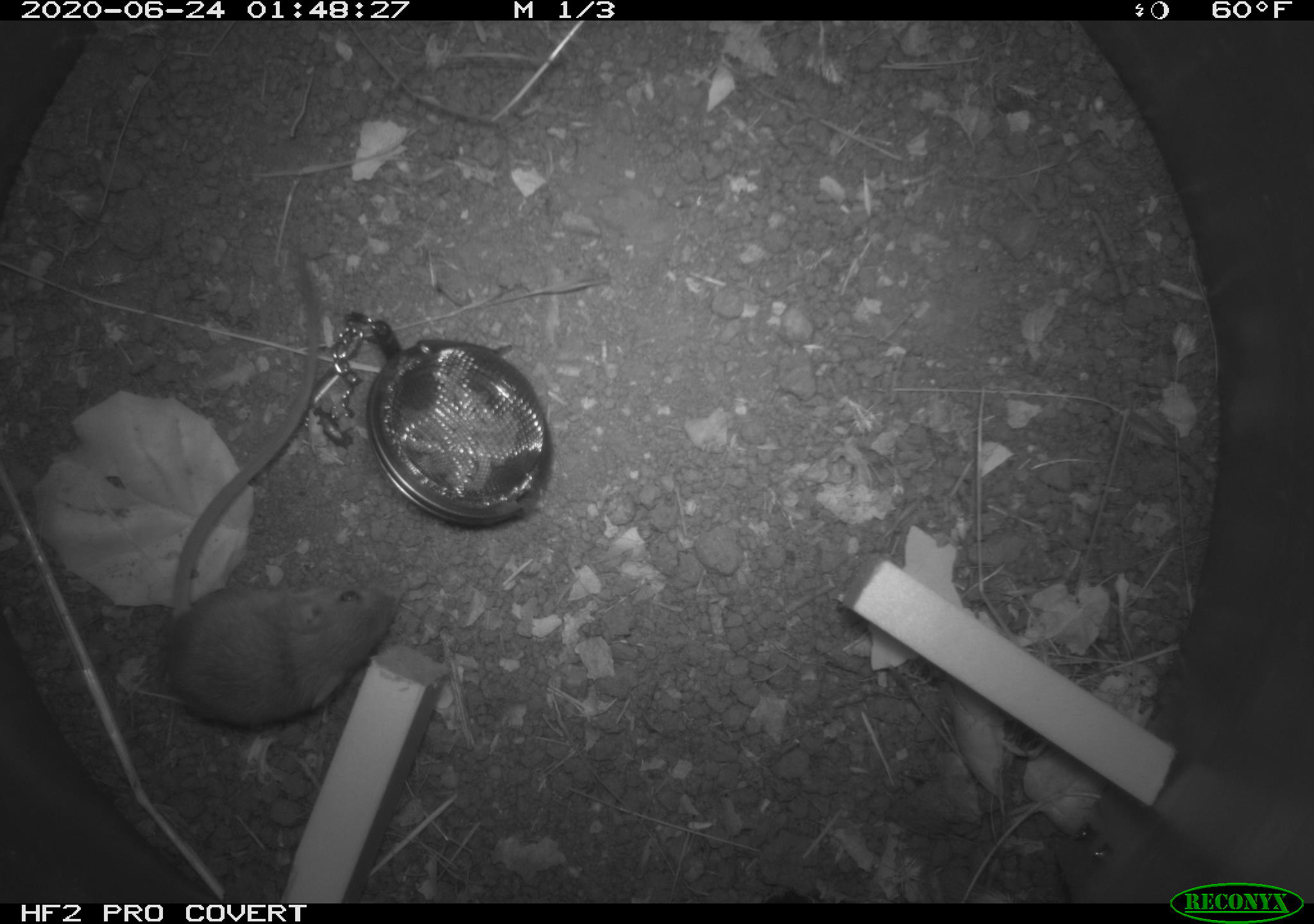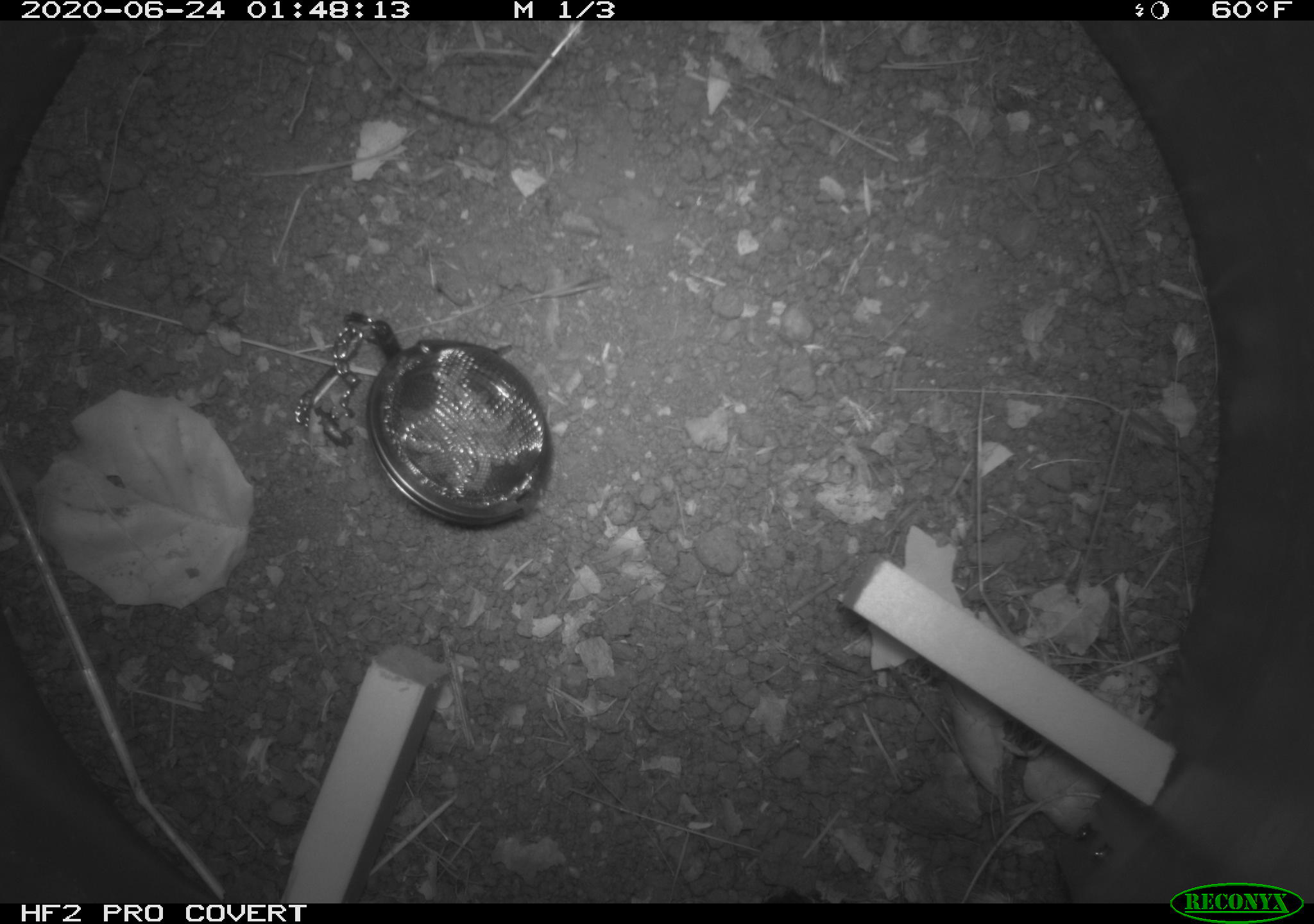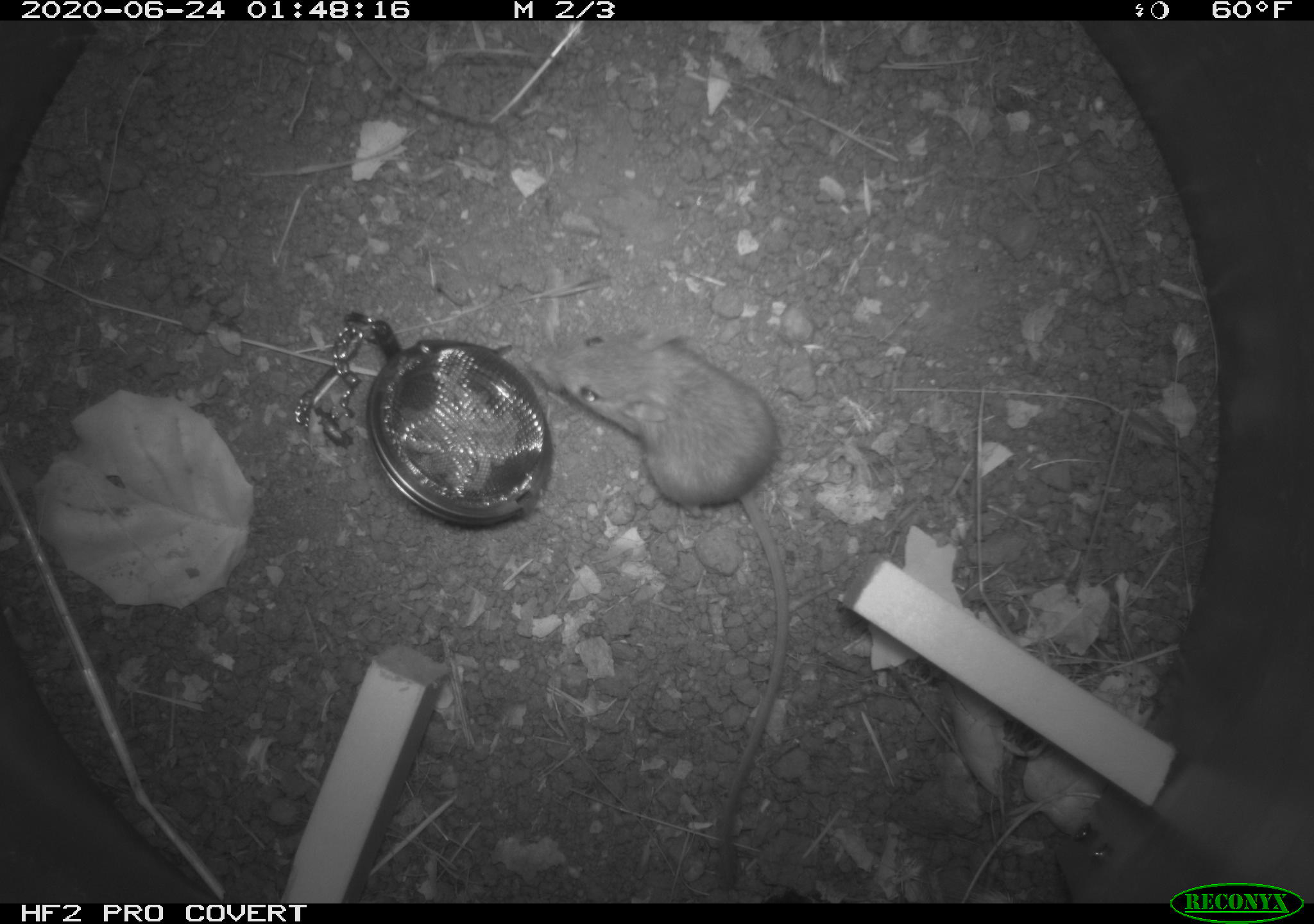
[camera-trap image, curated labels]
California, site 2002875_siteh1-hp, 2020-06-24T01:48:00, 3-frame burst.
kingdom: Animalia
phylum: Chordata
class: Mammalia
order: Rodentia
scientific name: Rodentia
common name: rodent